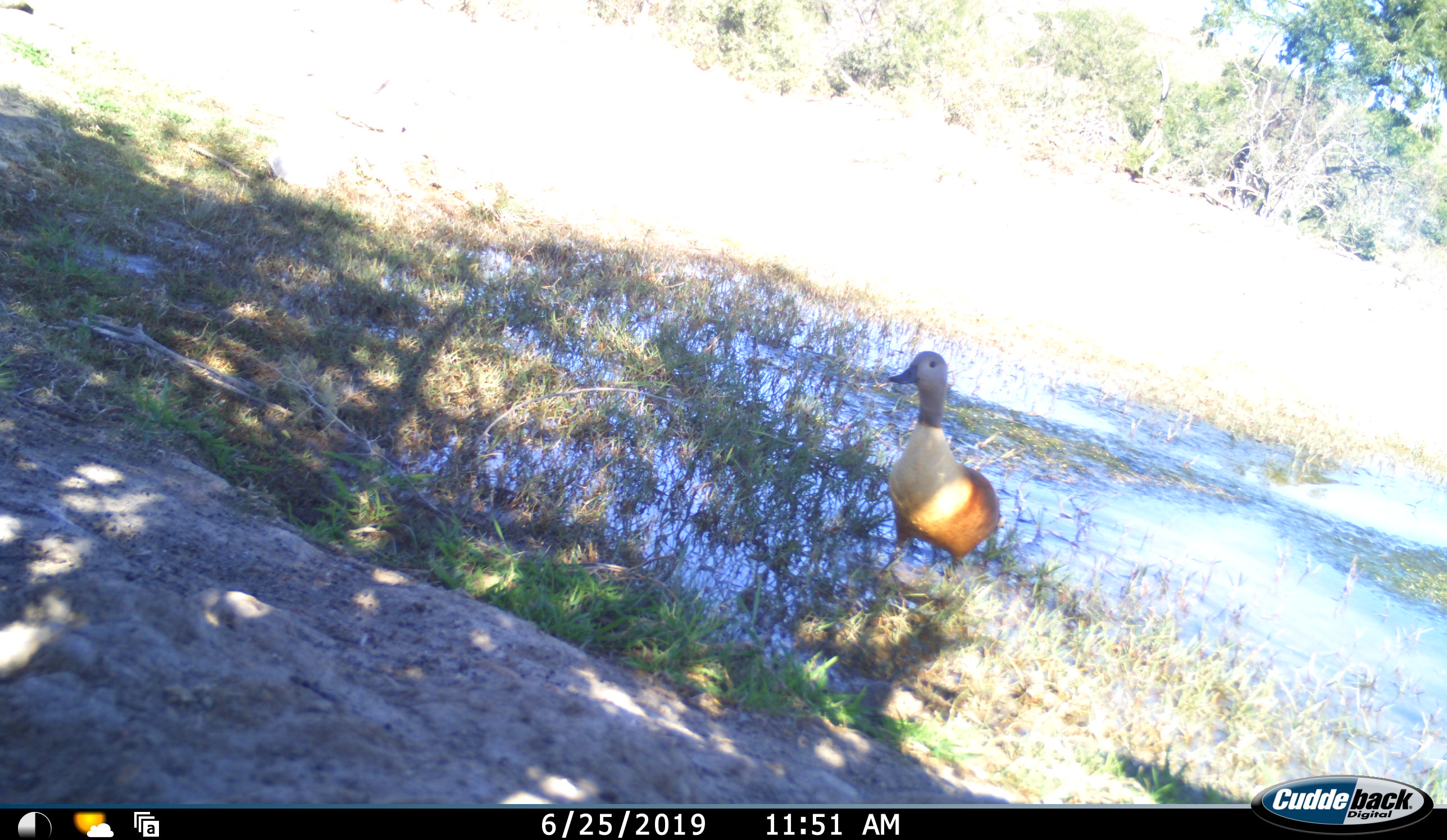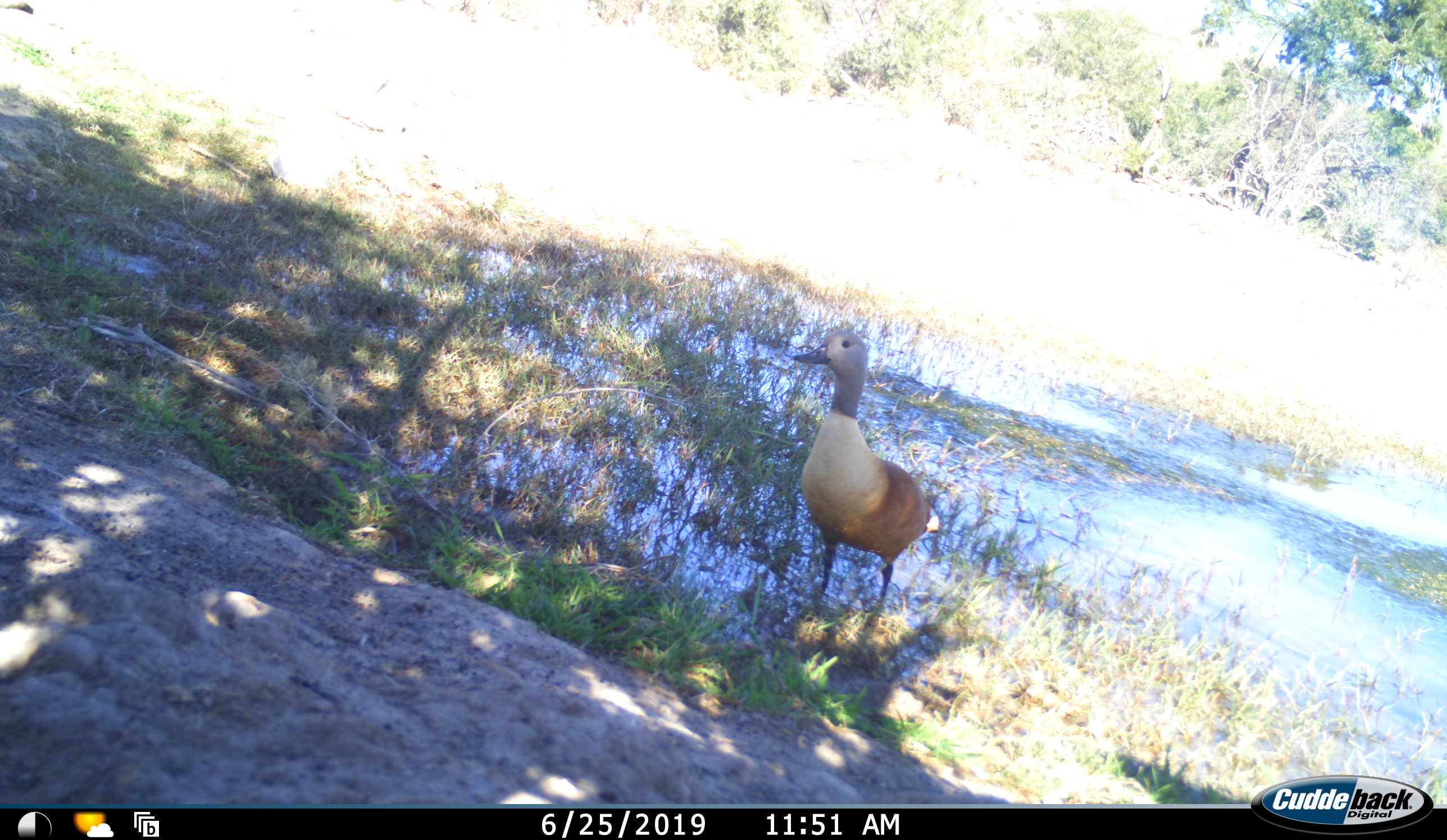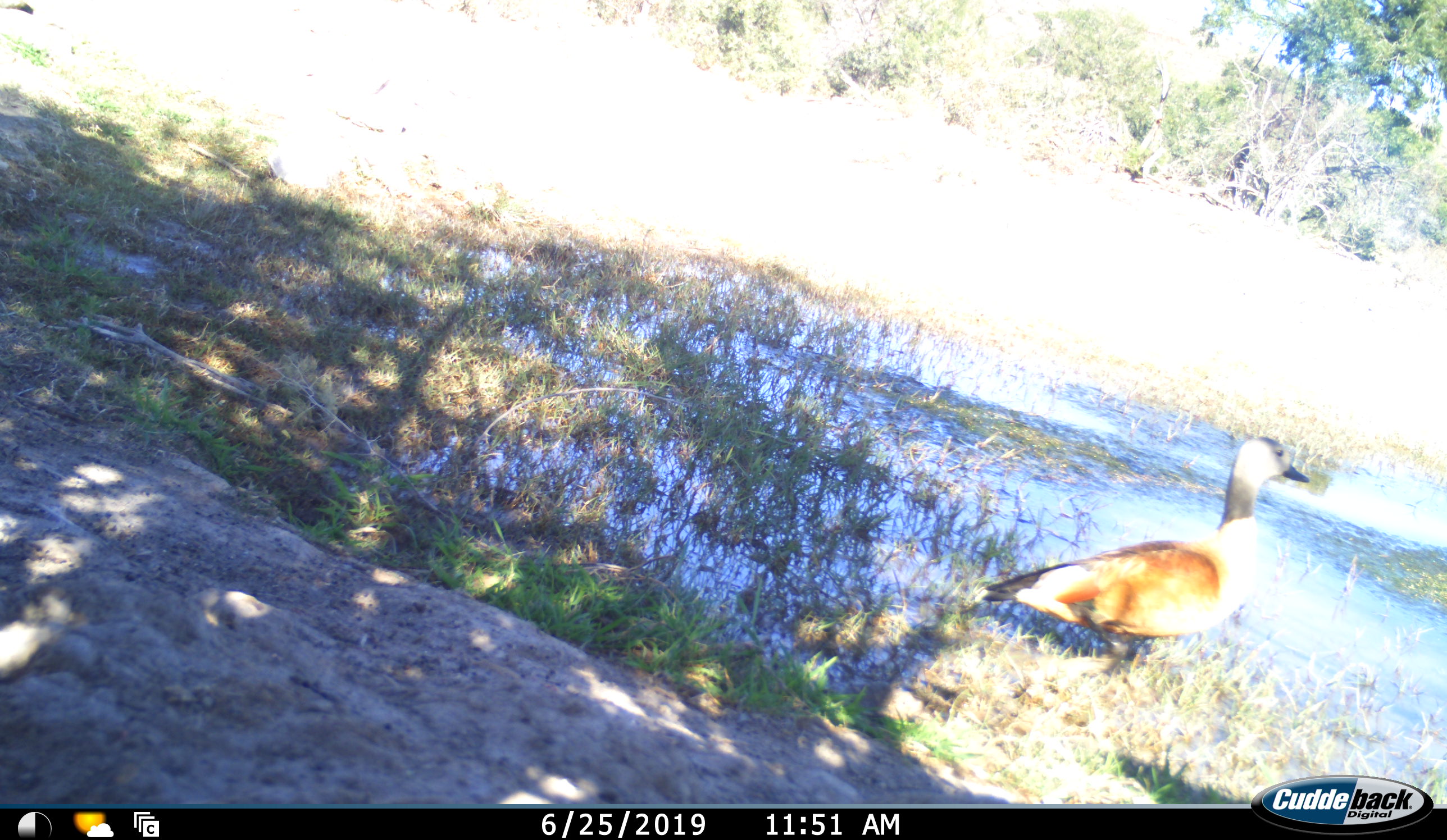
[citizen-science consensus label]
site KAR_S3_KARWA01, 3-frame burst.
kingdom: Animalia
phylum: Chordata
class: Aves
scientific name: Aves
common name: bird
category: birdother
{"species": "birdother (bird) (Aves)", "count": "1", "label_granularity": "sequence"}